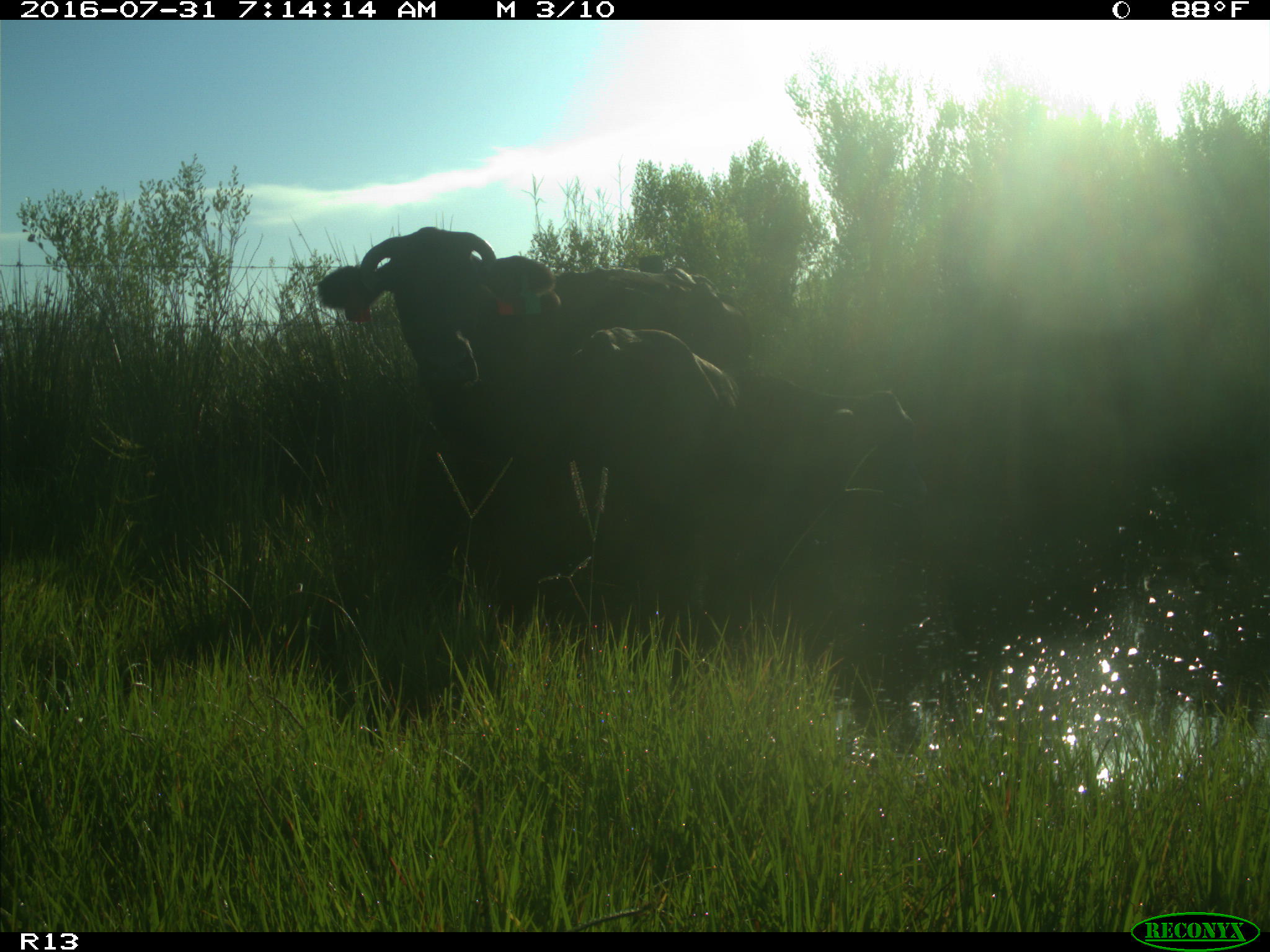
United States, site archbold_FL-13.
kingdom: Animalia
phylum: Chordata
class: Mammalia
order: Artiodactyla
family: Bovidae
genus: Bos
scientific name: Bos taurus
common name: domestic cow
Bos taurus (domestic cow).